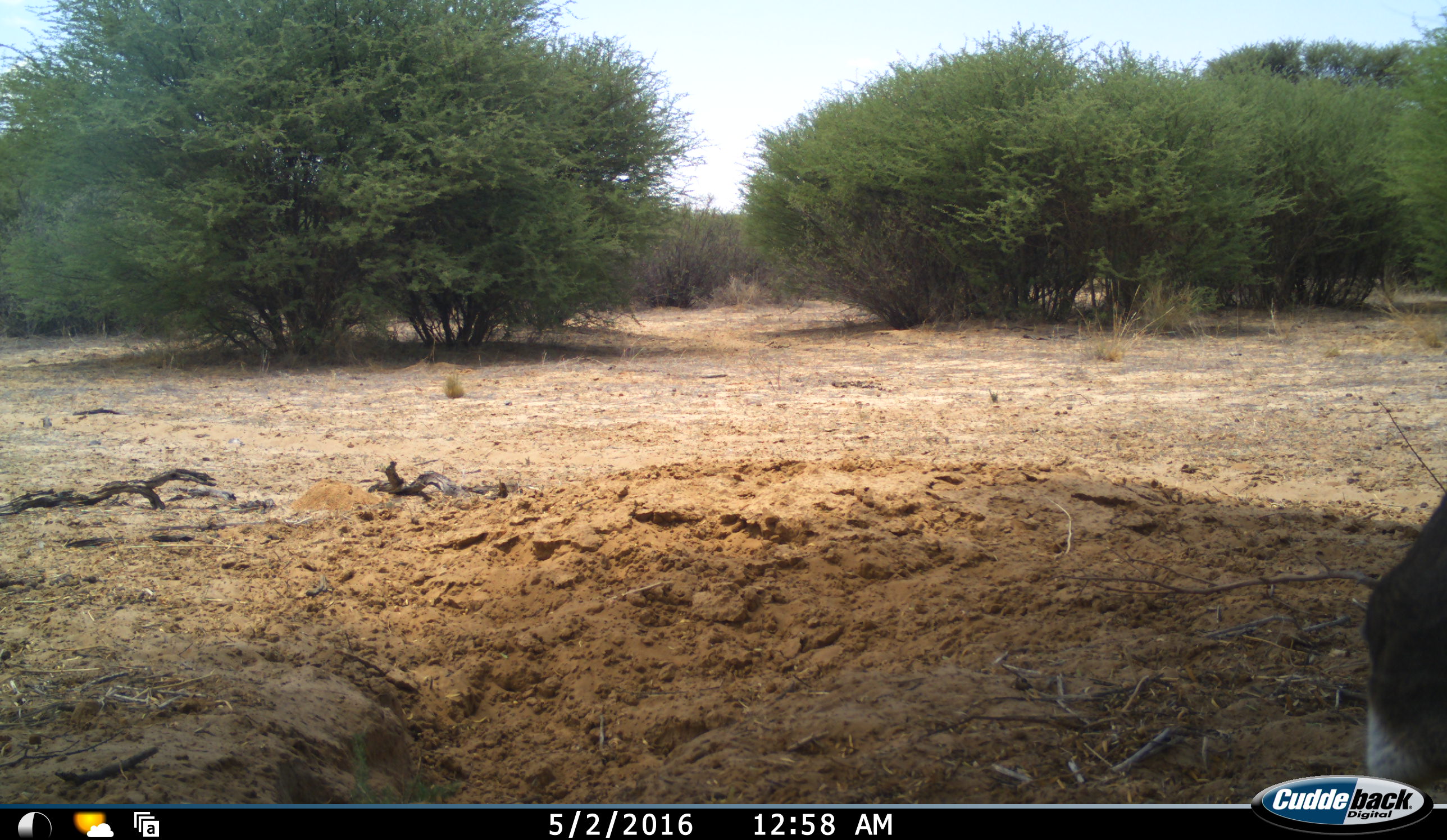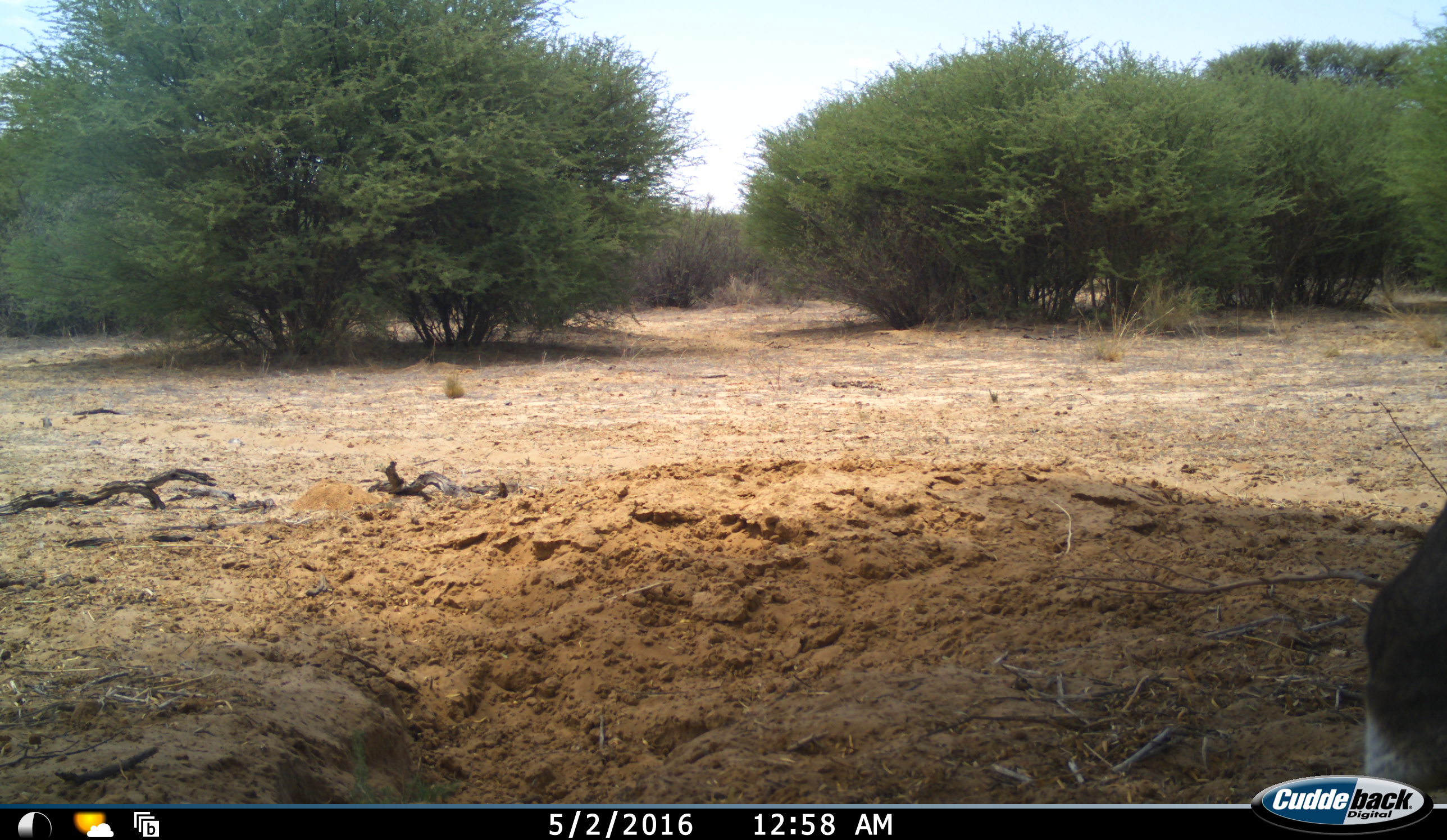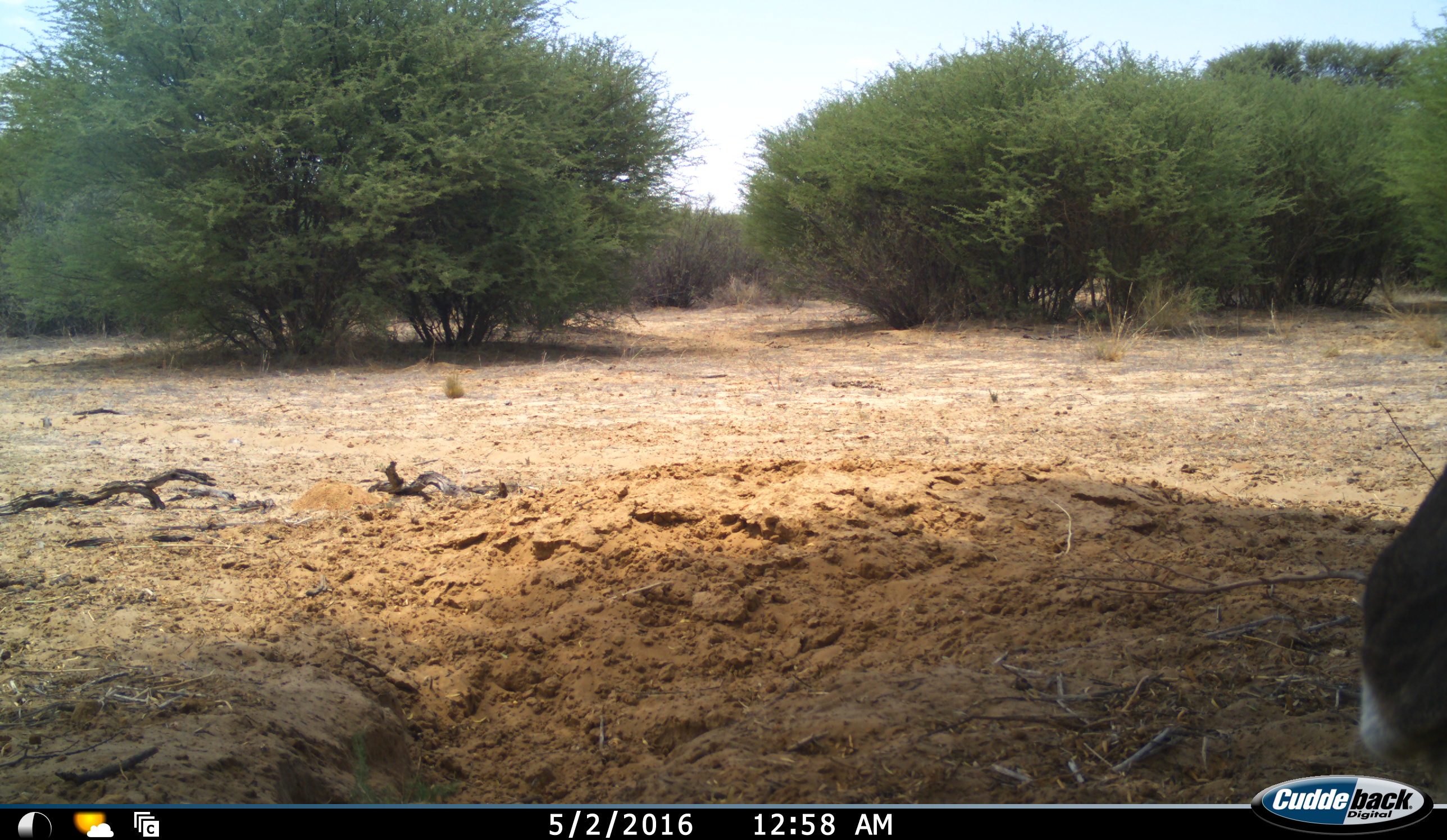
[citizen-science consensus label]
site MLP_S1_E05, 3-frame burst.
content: unidentified animal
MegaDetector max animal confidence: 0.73